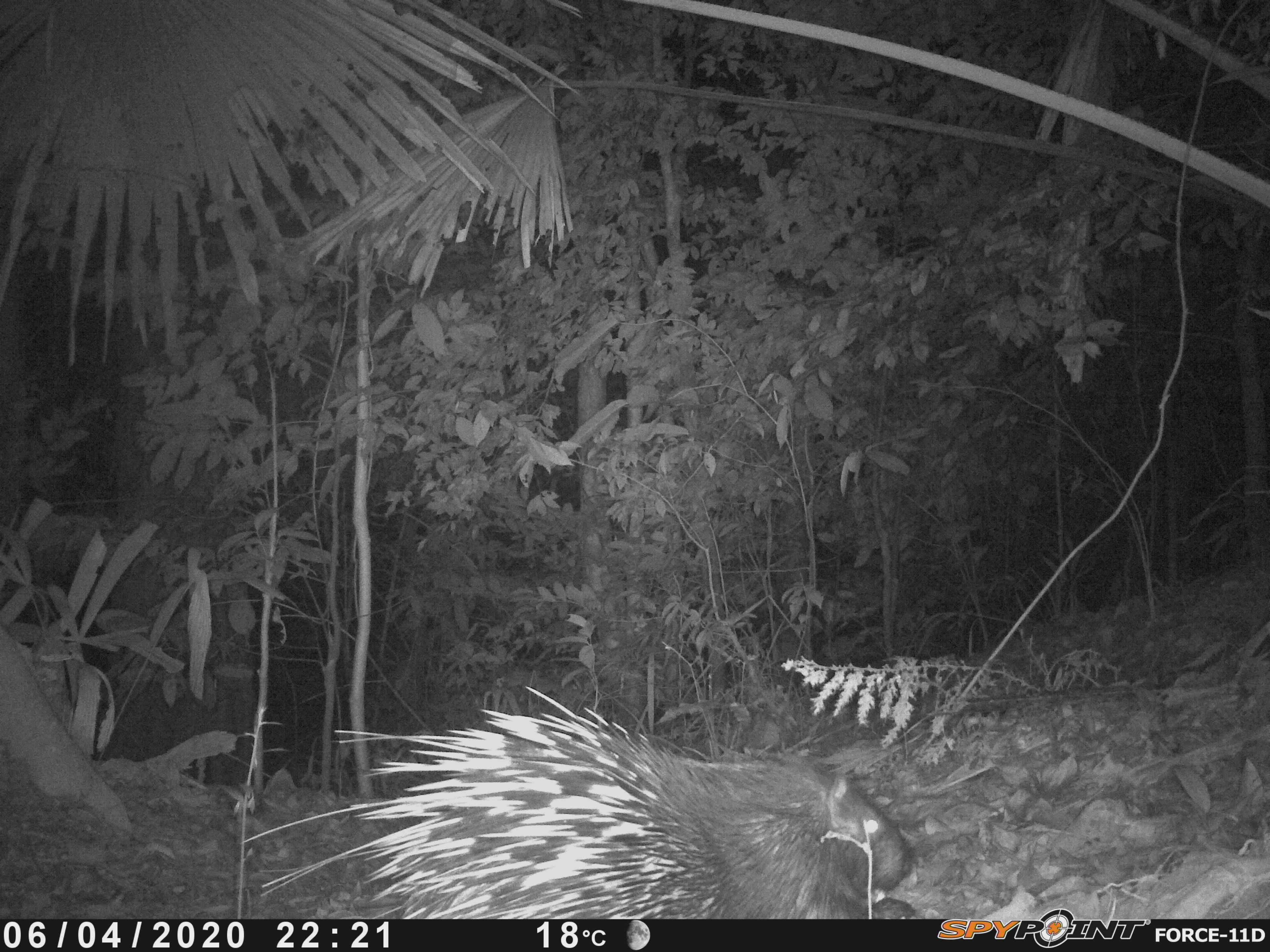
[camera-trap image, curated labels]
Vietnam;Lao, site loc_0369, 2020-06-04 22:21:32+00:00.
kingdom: Animalia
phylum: Chordata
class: Mammalia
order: Rodentia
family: Hystricidae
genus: Hystrix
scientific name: Hystrix brachyura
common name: malayan porcupine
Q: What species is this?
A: Malayan porcupine (Hystrix brachyura).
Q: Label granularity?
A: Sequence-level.